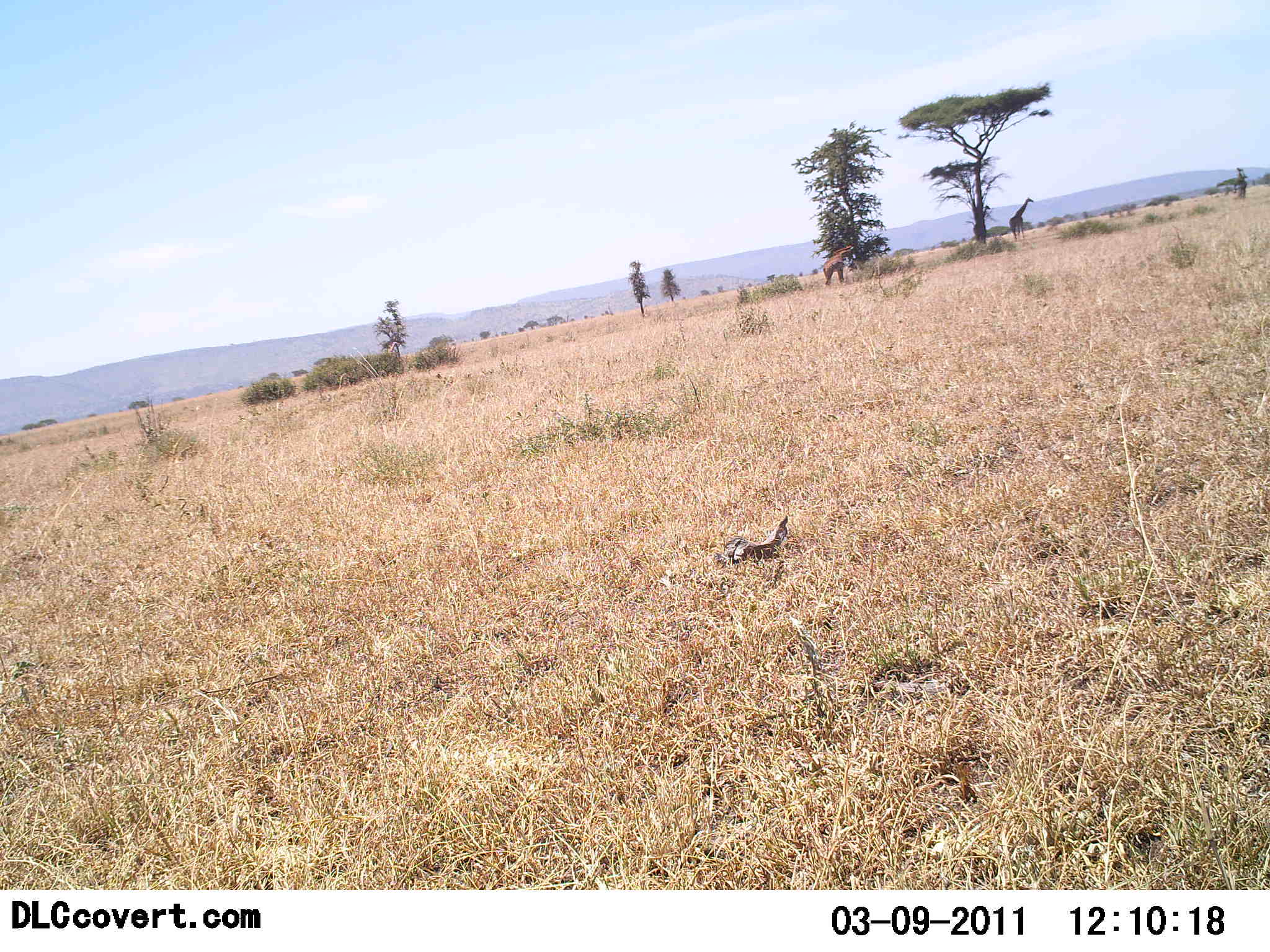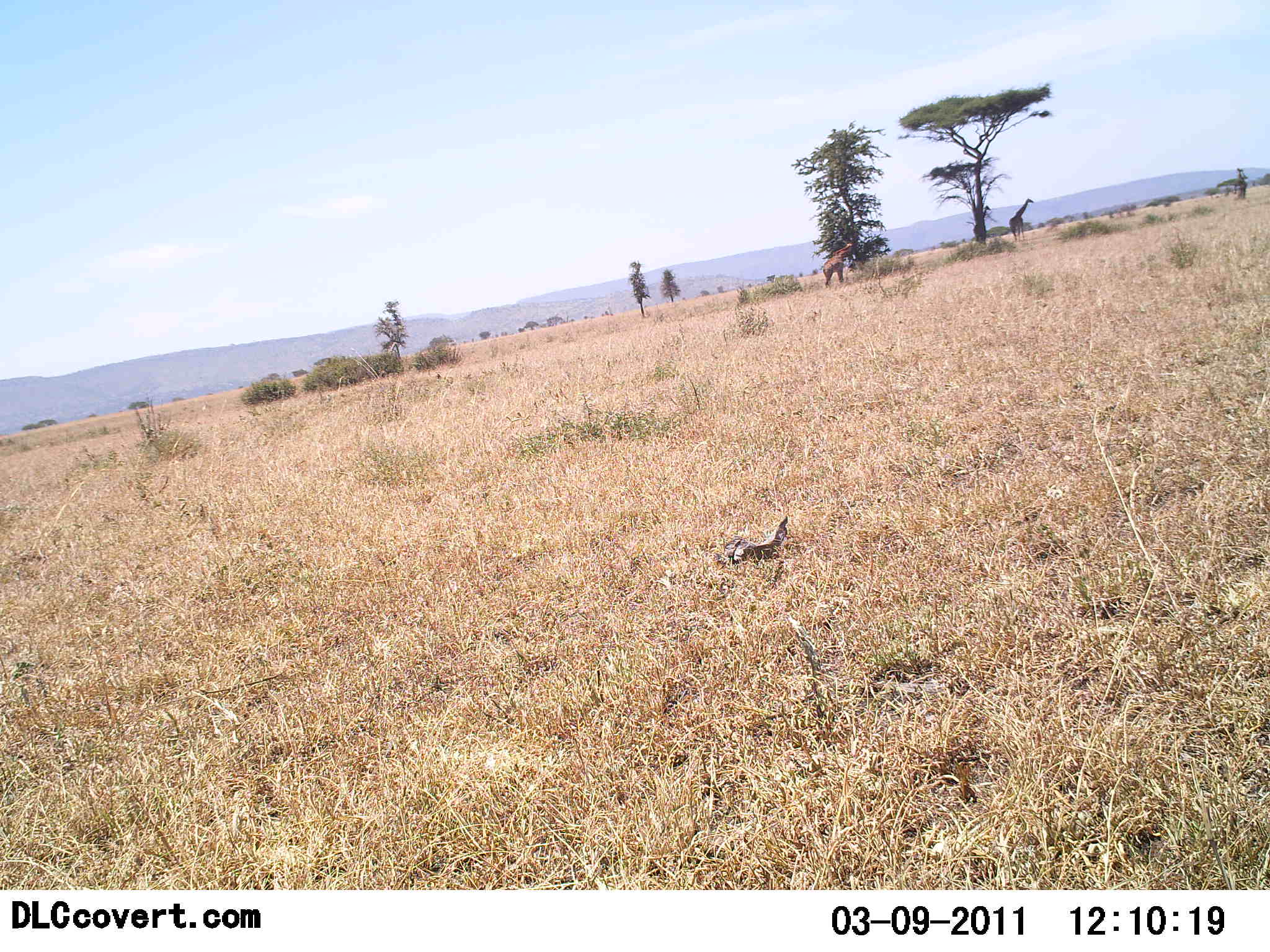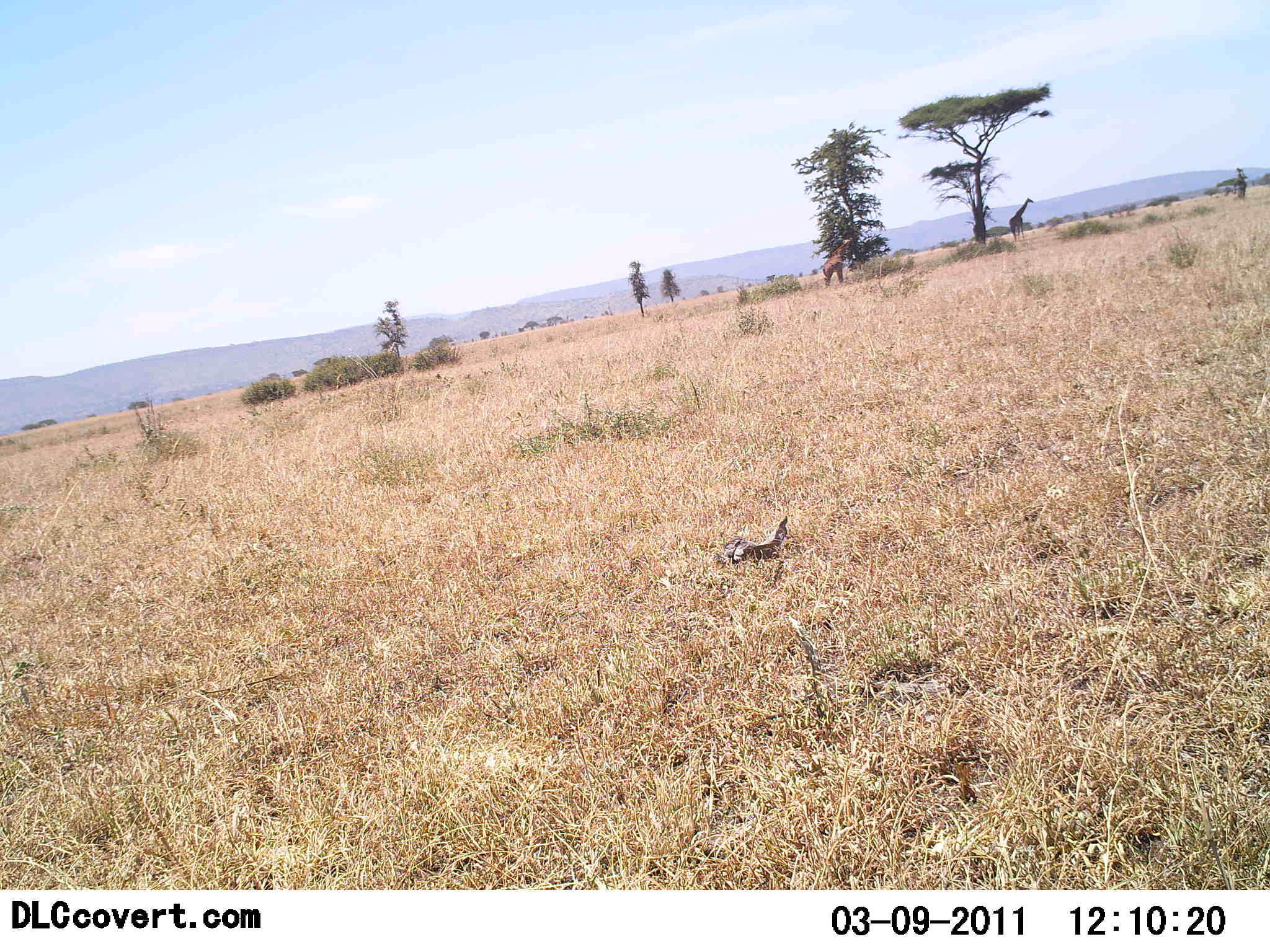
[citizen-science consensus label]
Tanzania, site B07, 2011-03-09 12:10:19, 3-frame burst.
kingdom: Animalia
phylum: Chordata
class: Mammalia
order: Artiodactyla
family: Giraffidae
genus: Giraffa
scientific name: Giraffa camelopardalis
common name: giraffe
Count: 2.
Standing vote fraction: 83%.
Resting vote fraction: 0%.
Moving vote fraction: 0%.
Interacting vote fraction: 0%.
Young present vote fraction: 0%.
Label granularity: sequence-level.